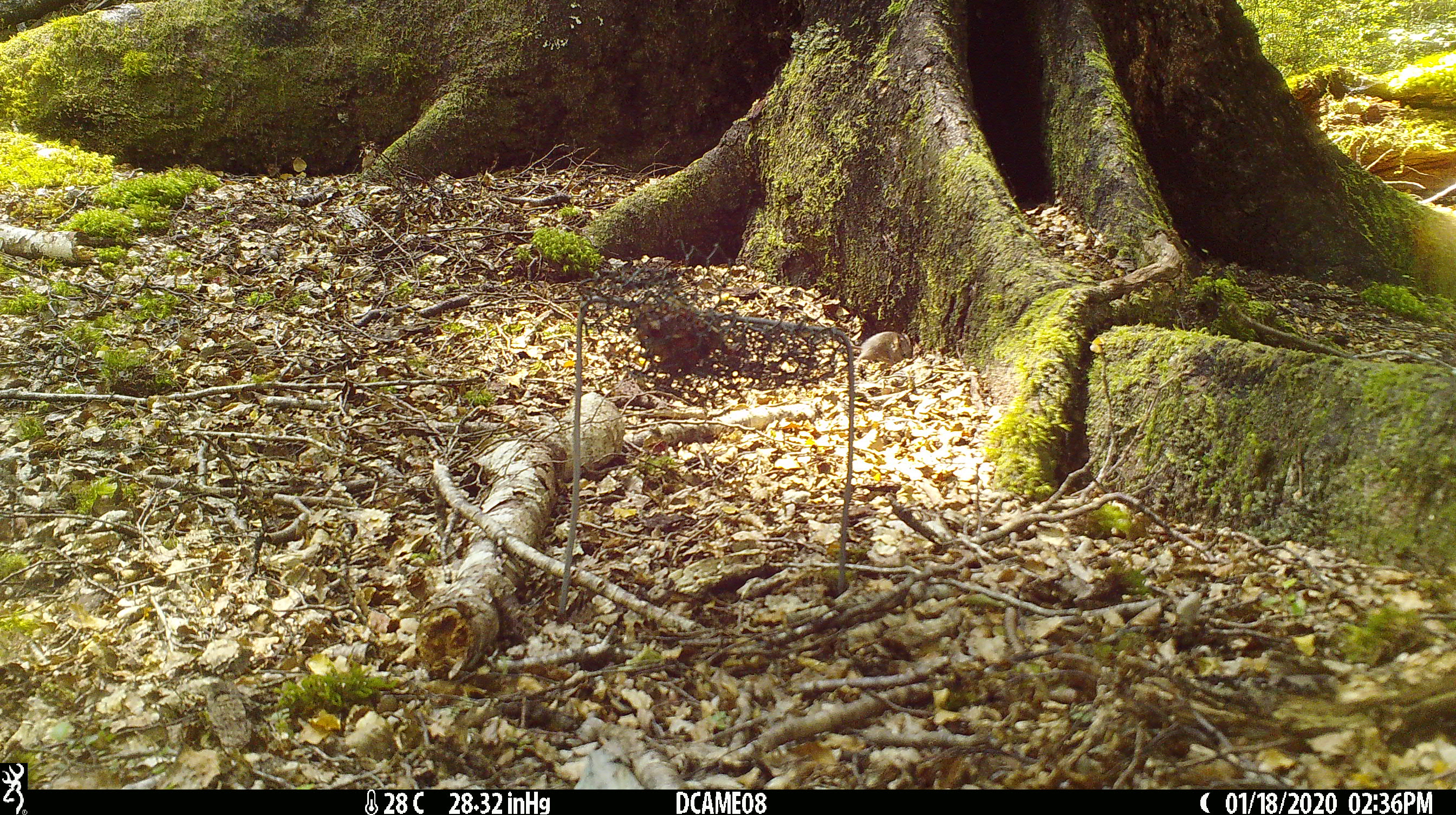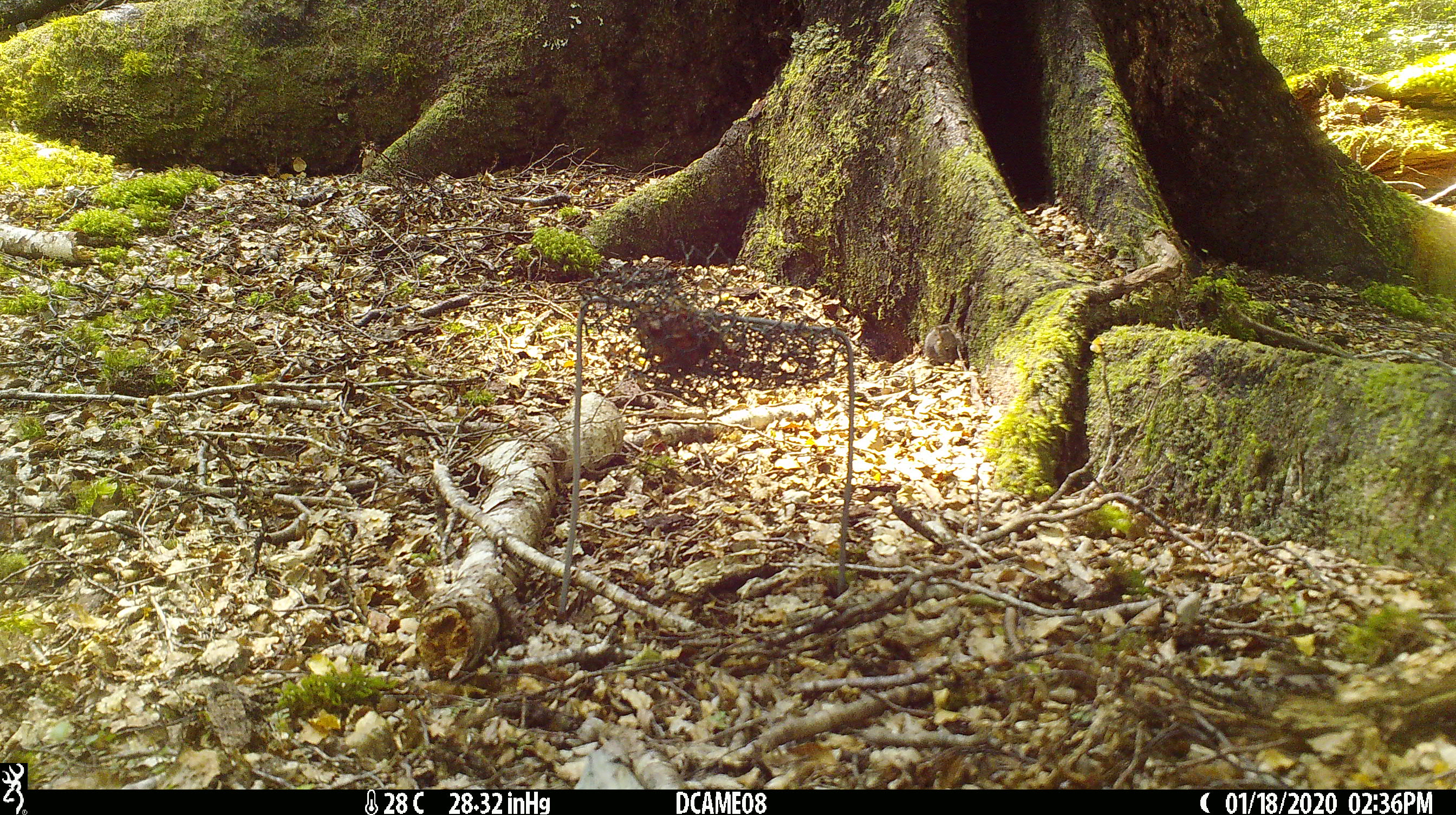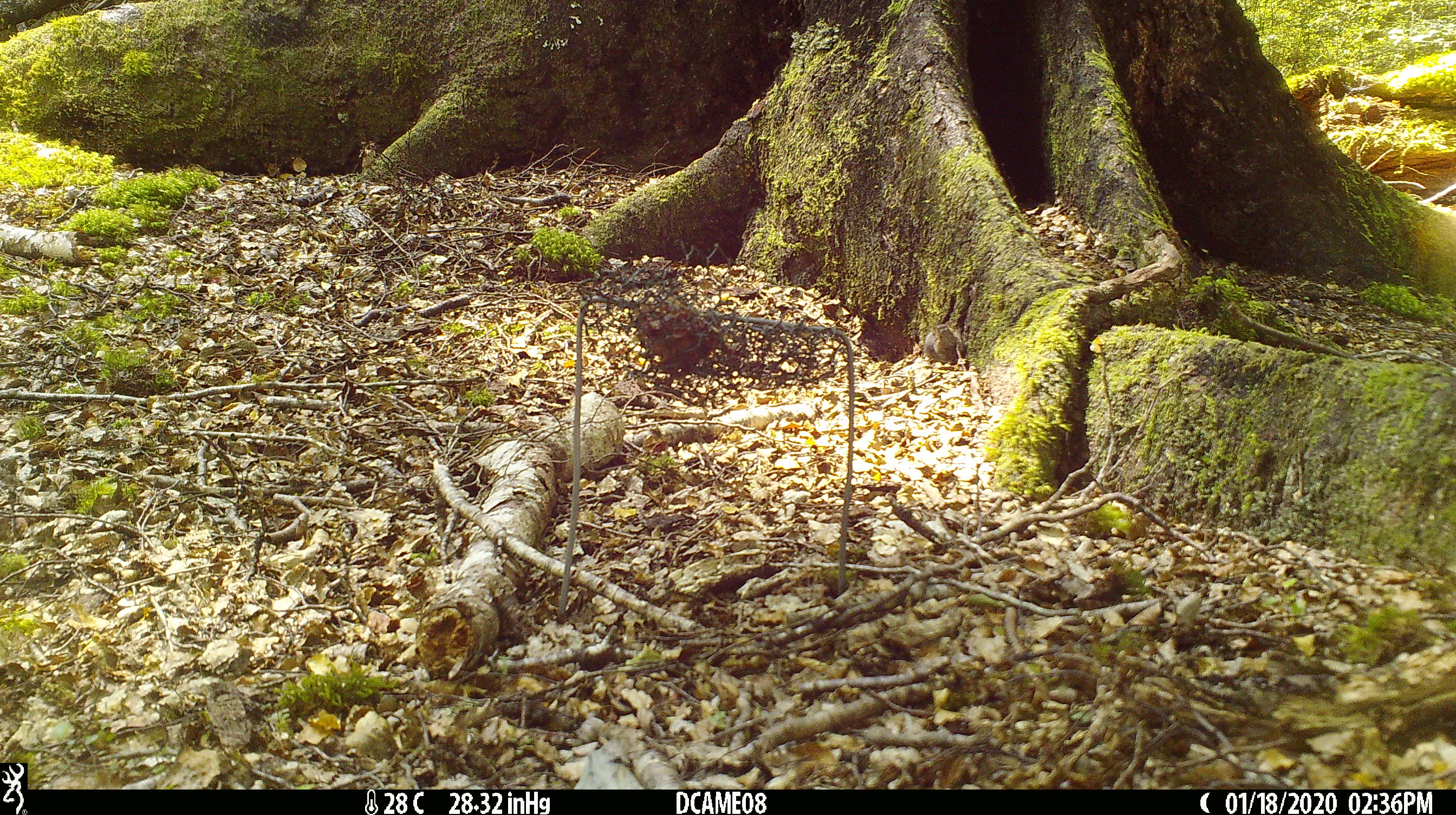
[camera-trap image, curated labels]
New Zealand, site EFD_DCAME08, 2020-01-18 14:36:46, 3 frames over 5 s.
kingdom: Animalia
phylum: Chordata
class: Mammalia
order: Rodentia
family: Muridae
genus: Mus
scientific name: Mus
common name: mouse